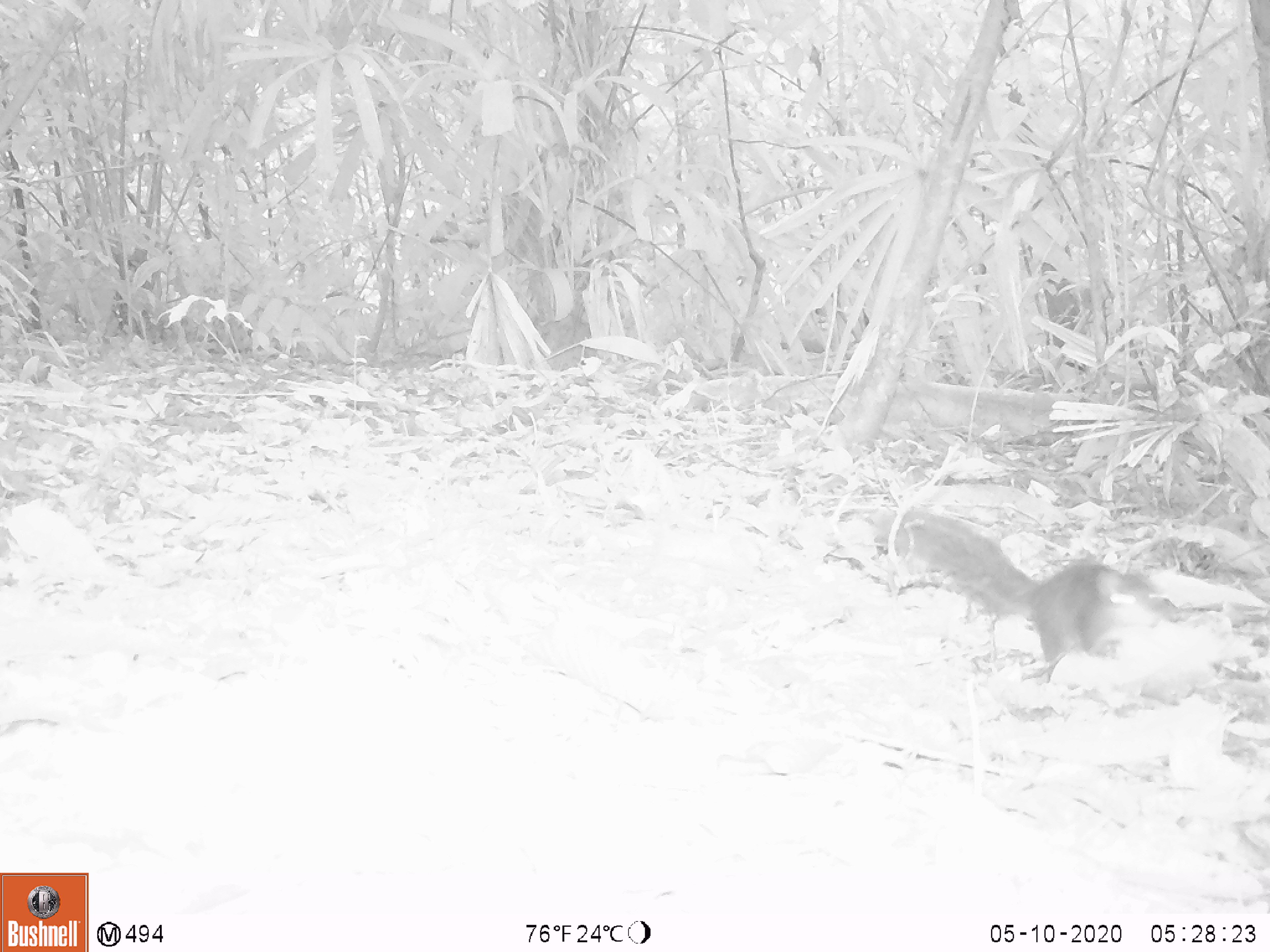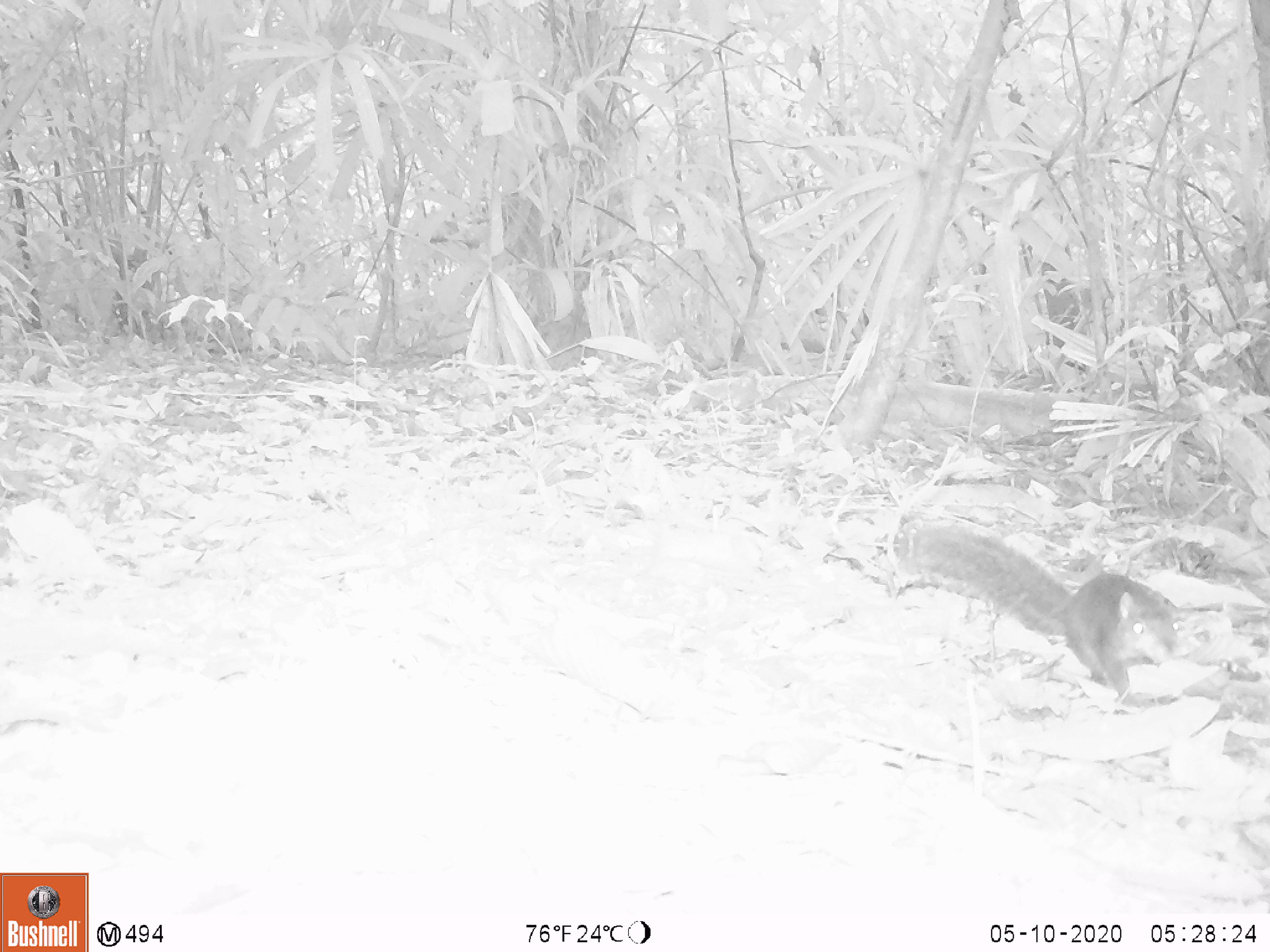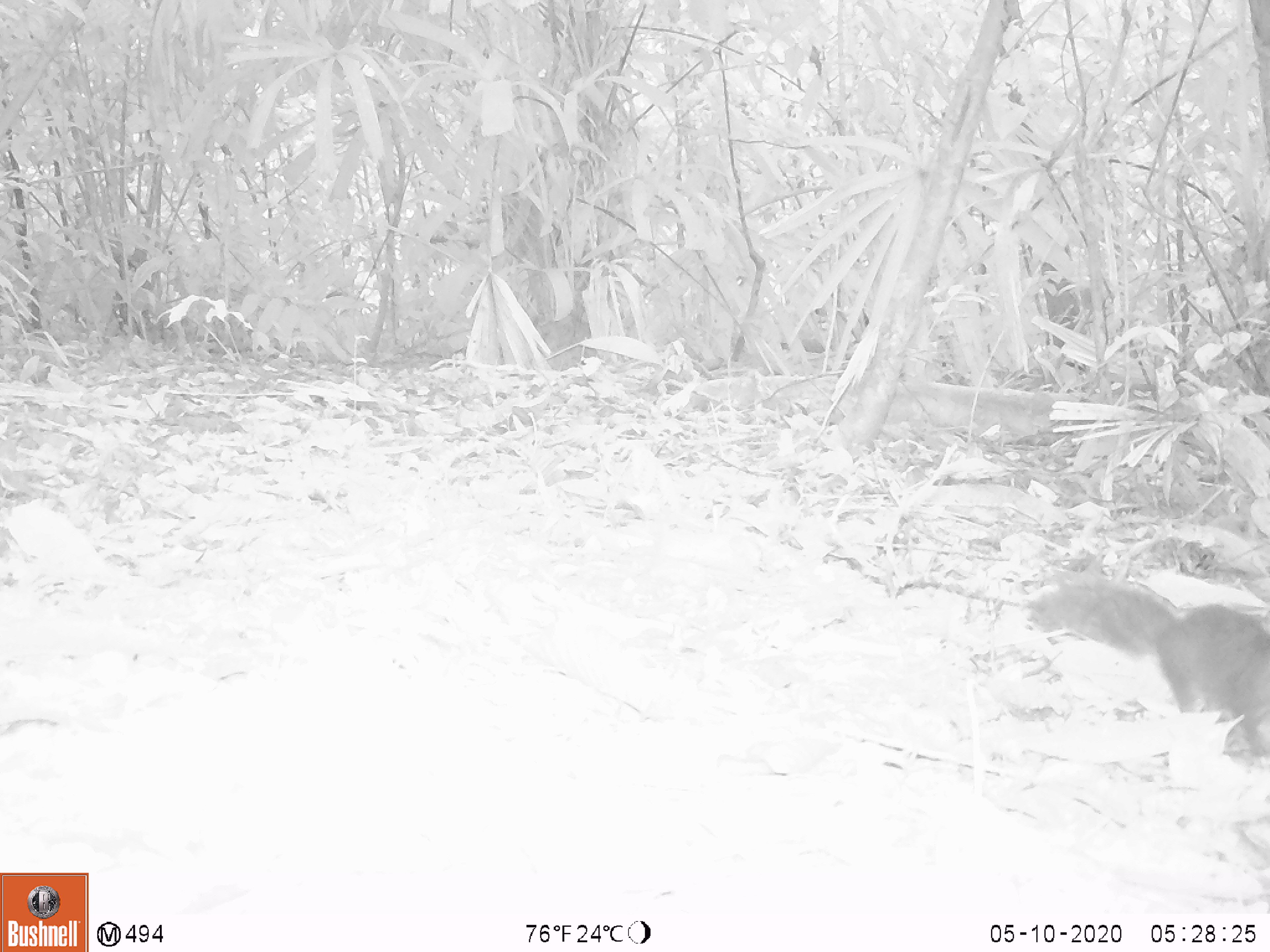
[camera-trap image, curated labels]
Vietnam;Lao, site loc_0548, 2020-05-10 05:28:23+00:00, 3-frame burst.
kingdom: Animalia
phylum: Chordata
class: Mammalia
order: Primates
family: Cercopithecidae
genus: Pygathrix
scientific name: Pygathrix nemaeus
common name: red-shanked douc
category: red shanked douc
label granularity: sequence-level